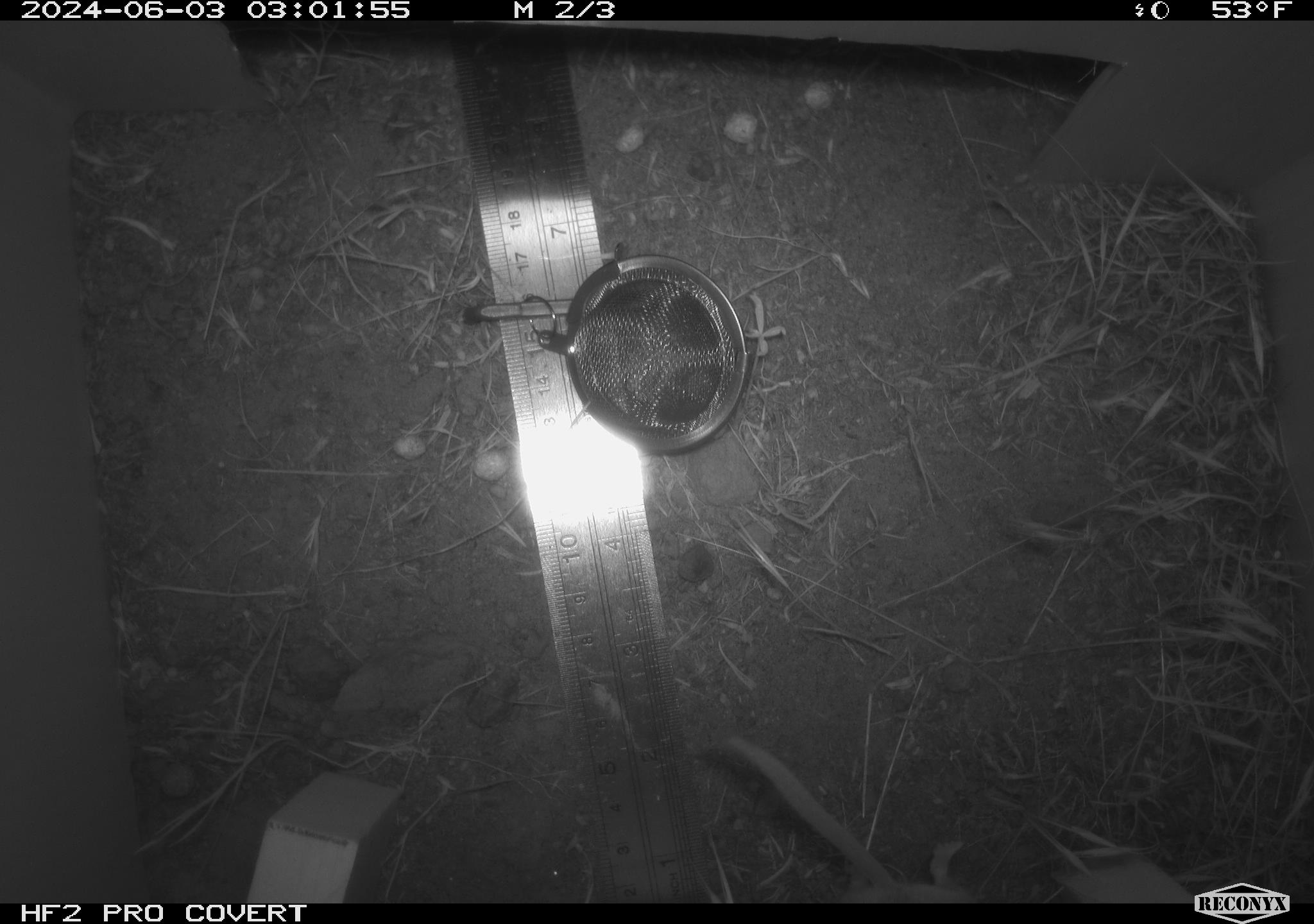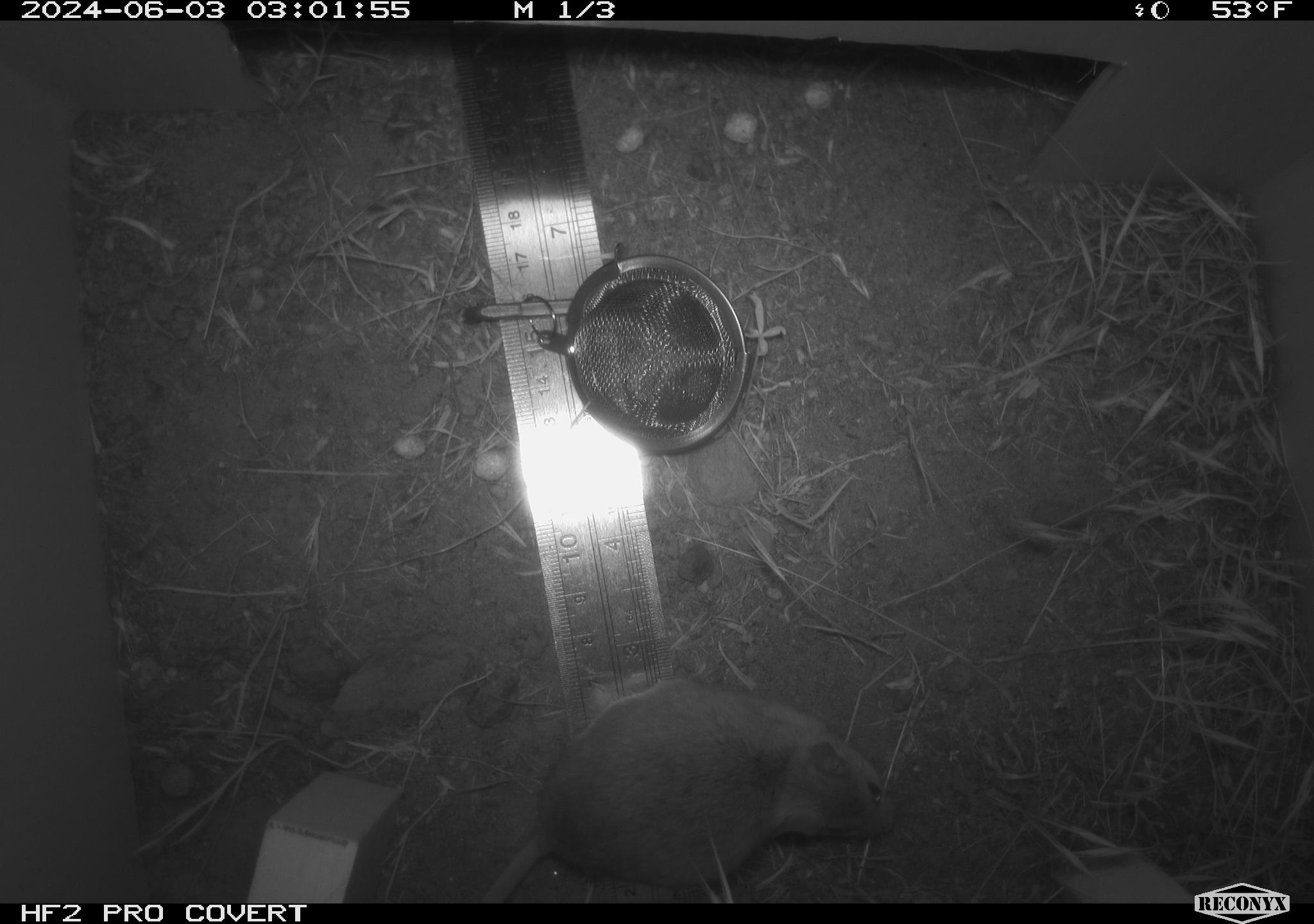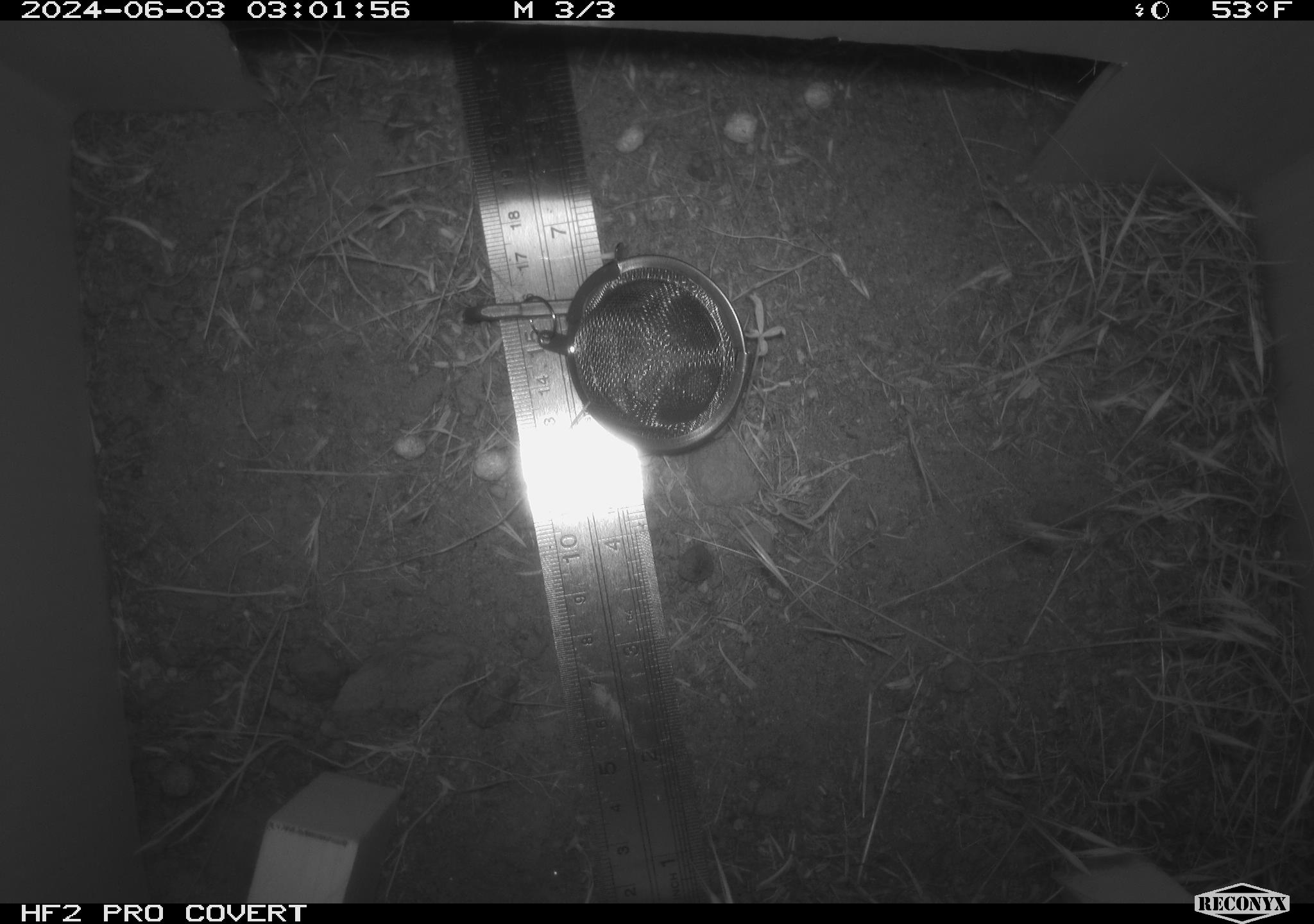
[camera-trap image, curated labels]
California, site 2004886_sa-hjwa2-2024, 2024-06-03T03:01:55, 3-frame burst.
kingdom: Animalia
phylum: Chordata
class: Mammalia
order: Rodentia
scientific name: Rodentia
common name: rodent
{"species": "rodent (Rodentia)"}